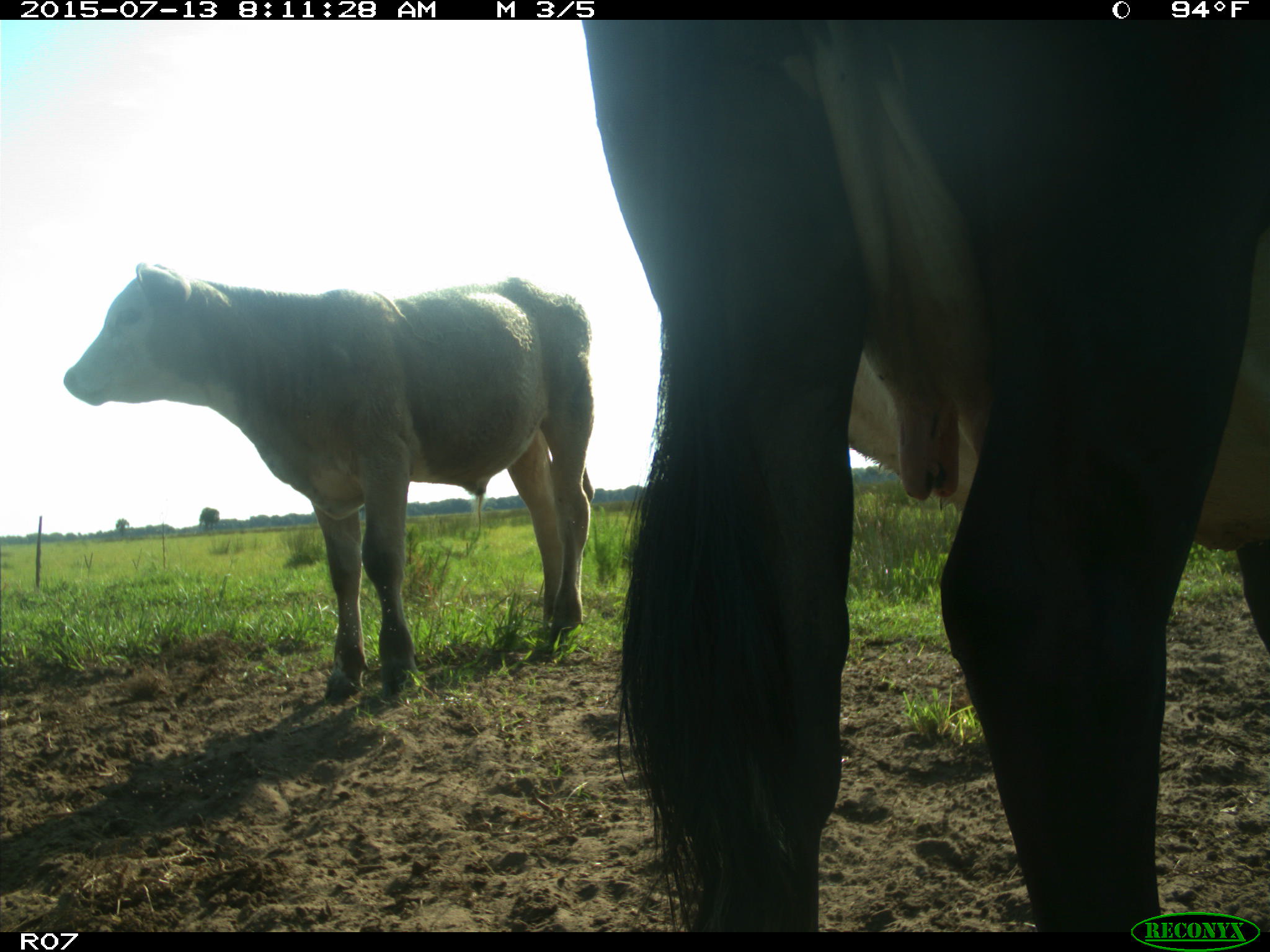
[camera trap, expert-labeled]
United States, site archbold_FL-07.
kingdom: Animalia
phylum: Chordata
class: Mammalia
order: Artiodactyla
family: Bovidae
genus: Bos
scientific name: Bos taurus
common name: domestic cow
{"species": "Bos taurus (domestic cow)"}